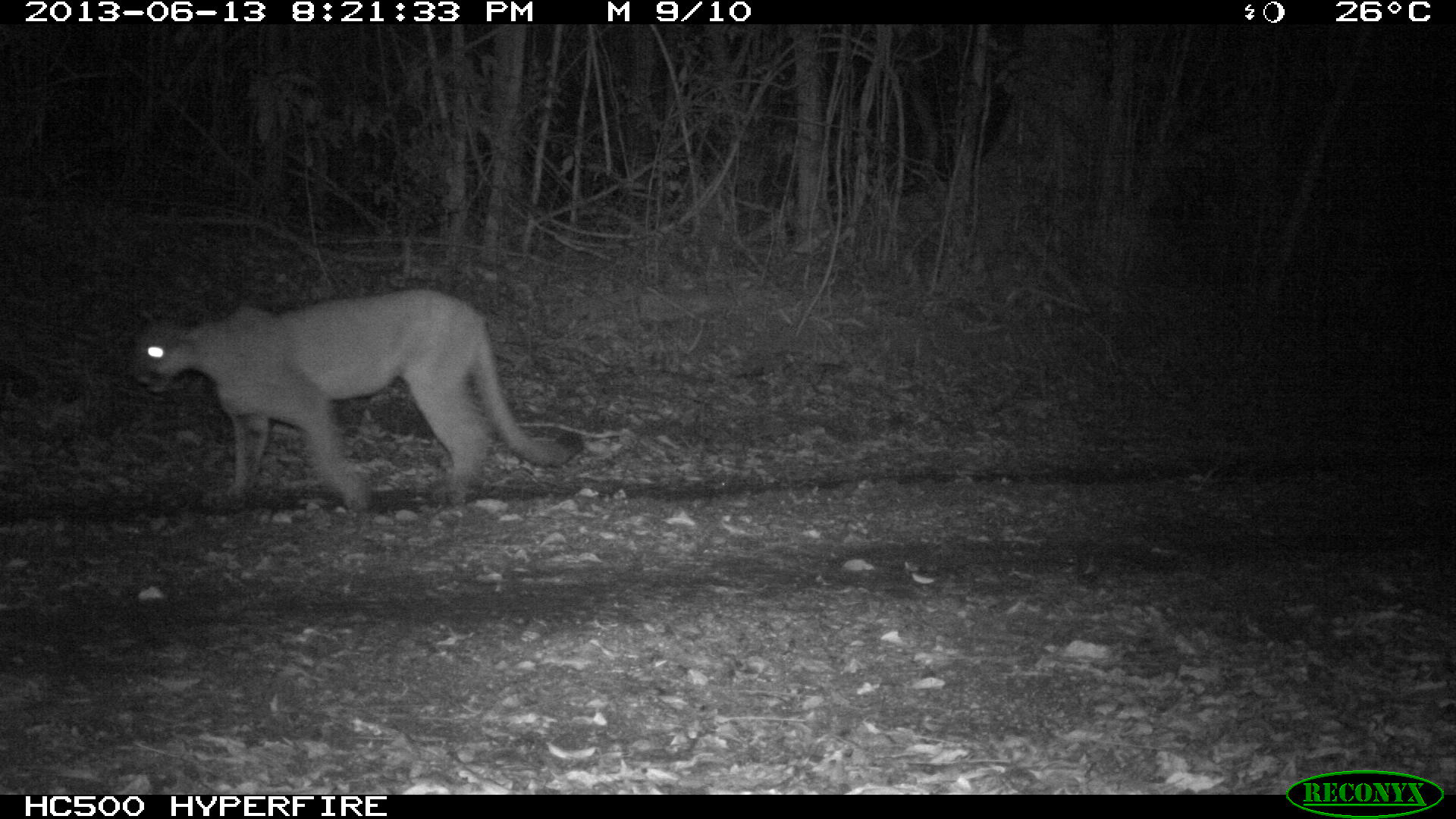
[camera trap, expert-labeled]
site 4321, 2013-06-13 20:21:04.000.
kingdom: Animalia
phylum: Chordata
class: Mammalia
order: Carnivora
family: Felidae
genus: Puma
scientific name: Puma concolor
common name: mountain lion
Puma concolor (mountain lion), count 2.